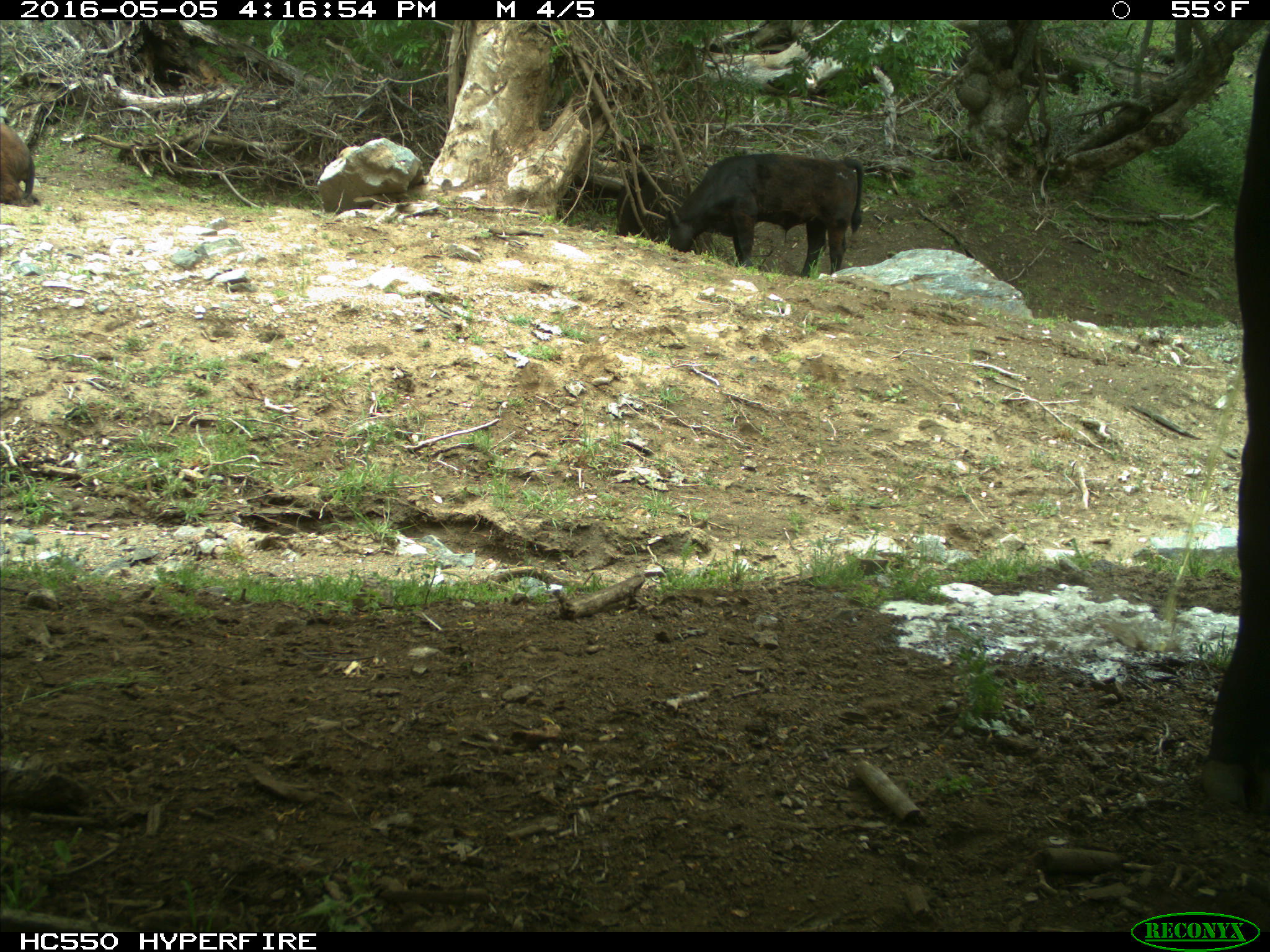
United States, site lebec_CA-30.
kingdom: Animalia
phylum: Chordata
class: Mammalia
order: Artiodactyla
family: Bovidae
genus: Bos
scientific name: Bos taurus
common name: domestic cow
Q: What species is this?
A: Bos taurus (domestic cow).